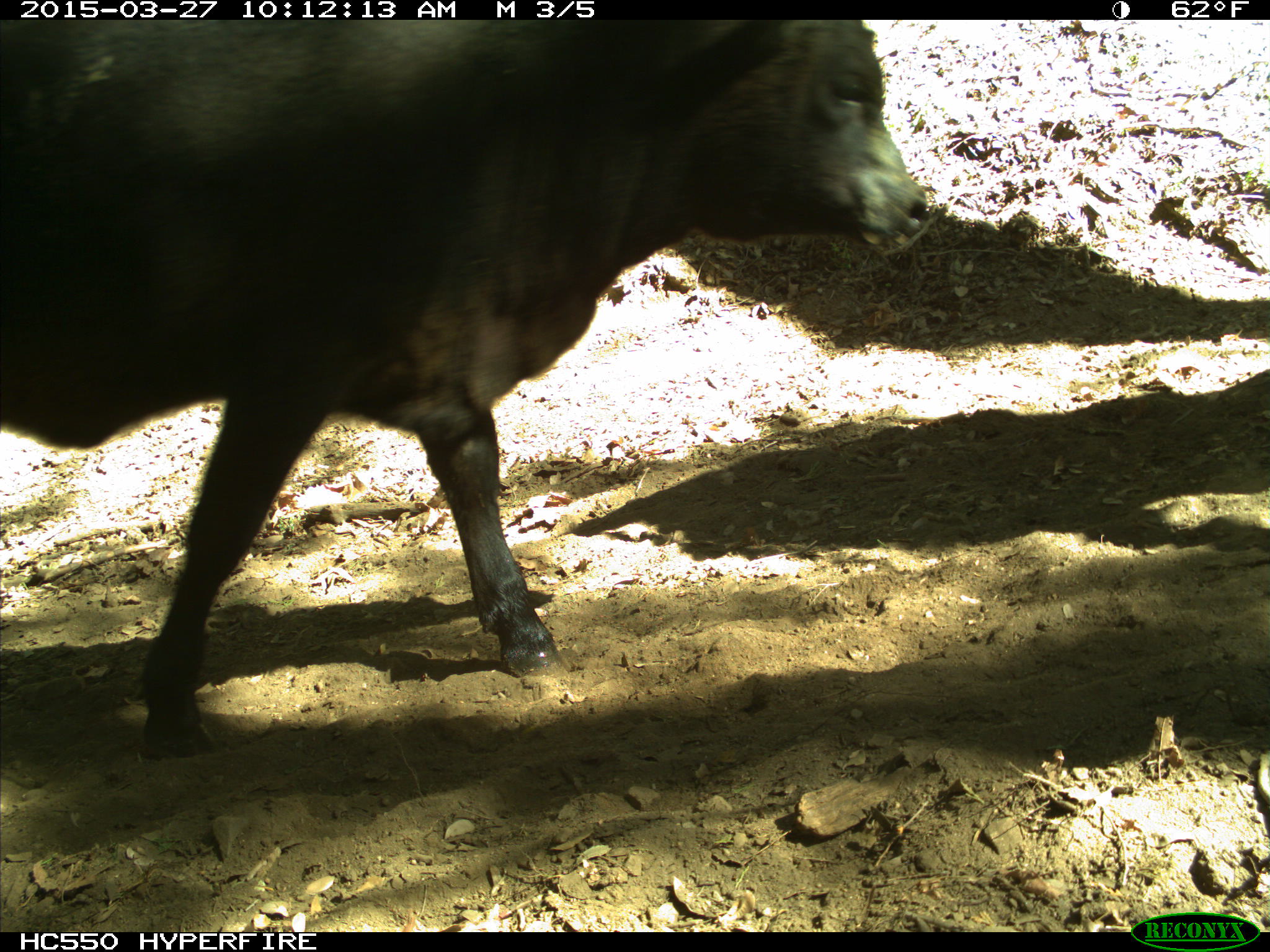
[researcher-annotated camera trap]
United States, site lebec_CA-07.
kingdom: Animalia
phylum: Chordata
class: Mammalia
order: Artiodactyla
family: Bovidae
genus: Bos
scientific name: Bos taurus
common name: domestic cow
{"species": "Bos taurus (domestic cow)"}